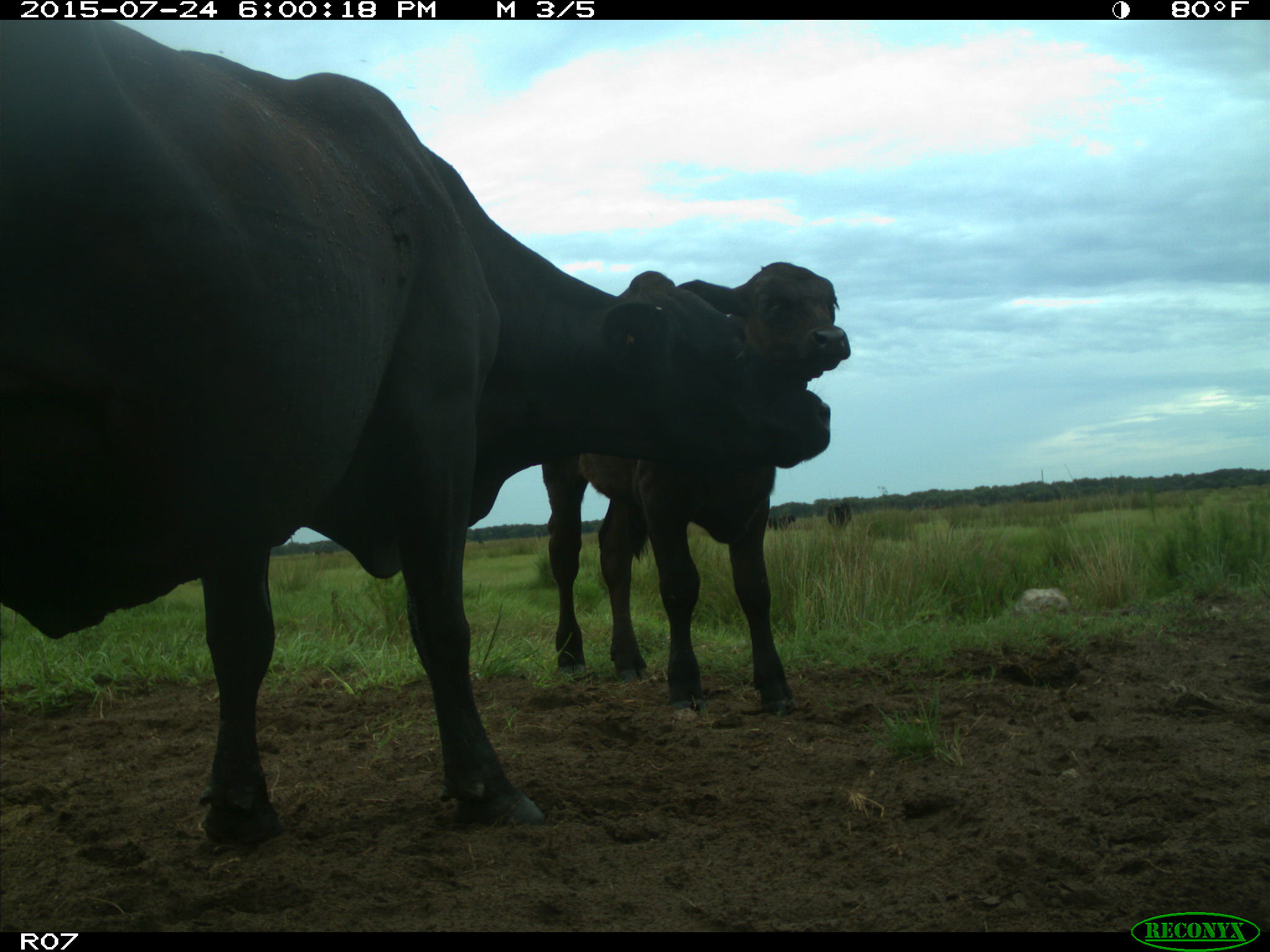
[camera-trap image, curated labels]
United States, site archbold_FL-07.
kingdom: Animalia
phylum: Chordata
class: Mammalia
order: Artiodactyla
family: Bovidae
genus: Bos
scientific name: Bos taurus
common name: domestic cow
Bos taurus (domestic cow).